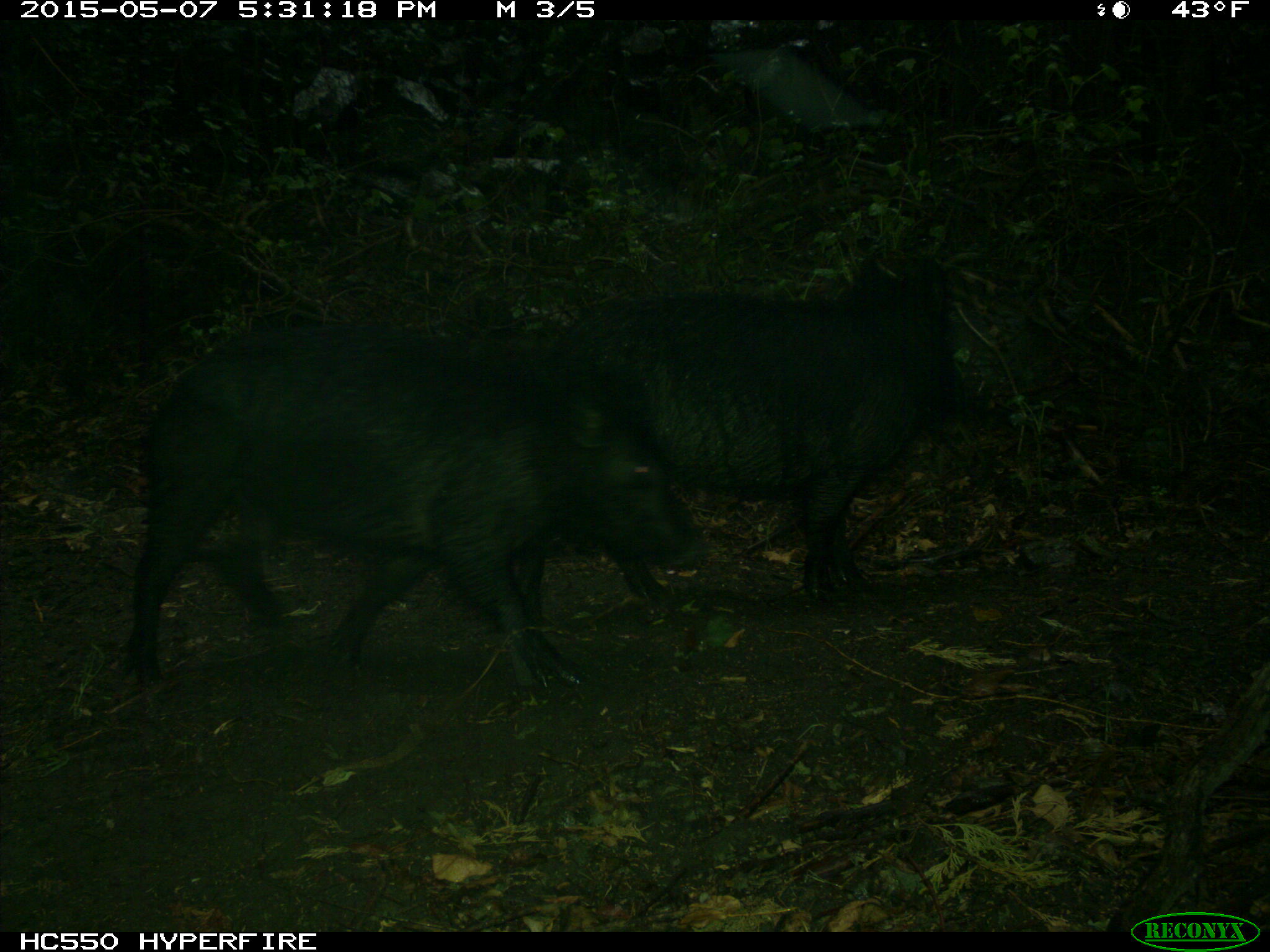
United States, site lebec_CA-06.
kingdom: Animalia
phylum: Chordata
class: Mammalia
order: Artiodactyla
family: Suidae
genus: Sus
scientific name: Sus scrofa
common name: wild boar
Sus scrofa (wild boar).